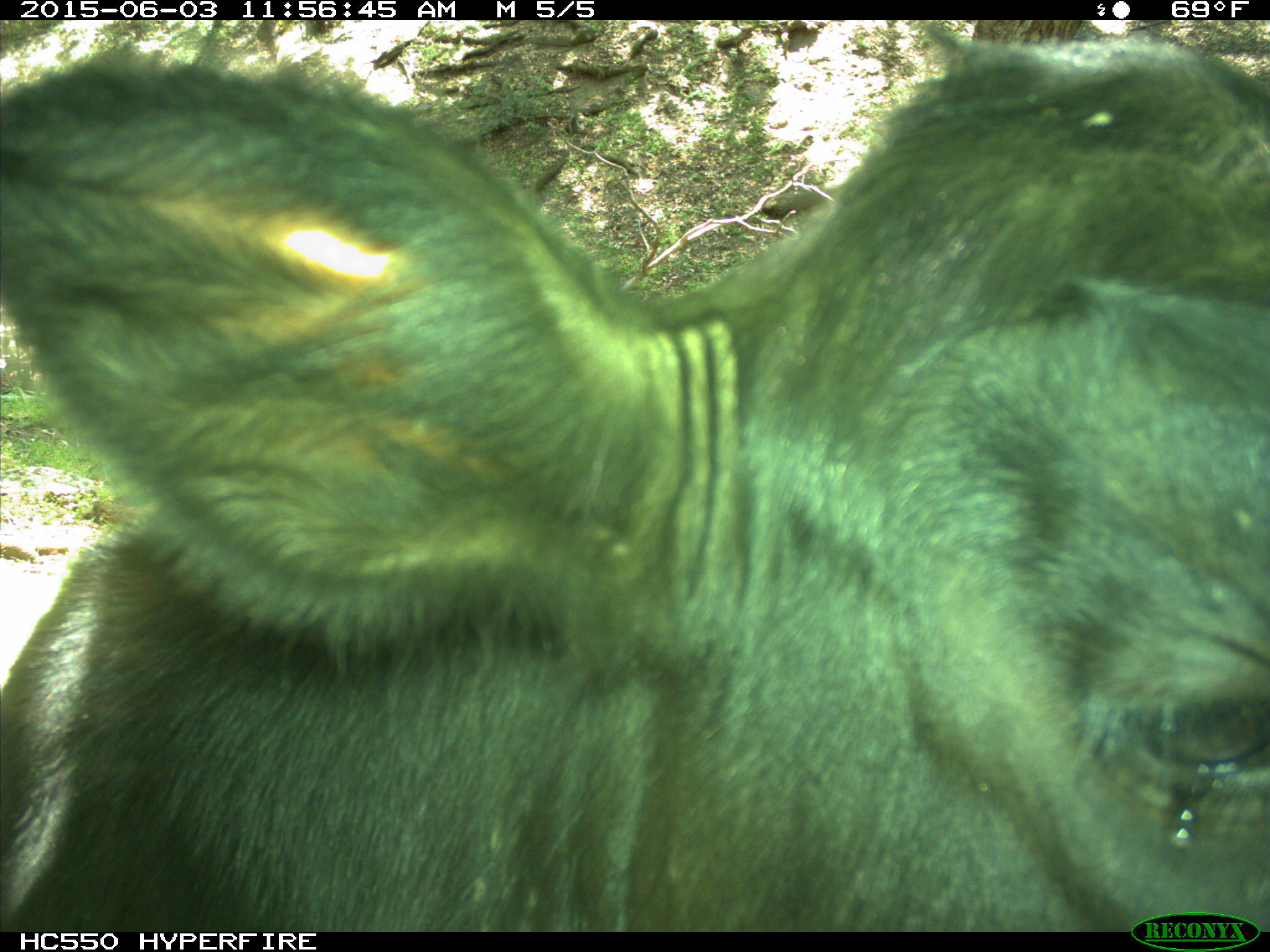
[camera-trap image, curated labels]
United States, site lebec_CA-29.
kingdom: Animalia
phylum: Chordata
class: Mammalia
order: Artiodactyla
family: Bovidae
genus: Bos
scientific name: Bos taurus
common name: domestic cow